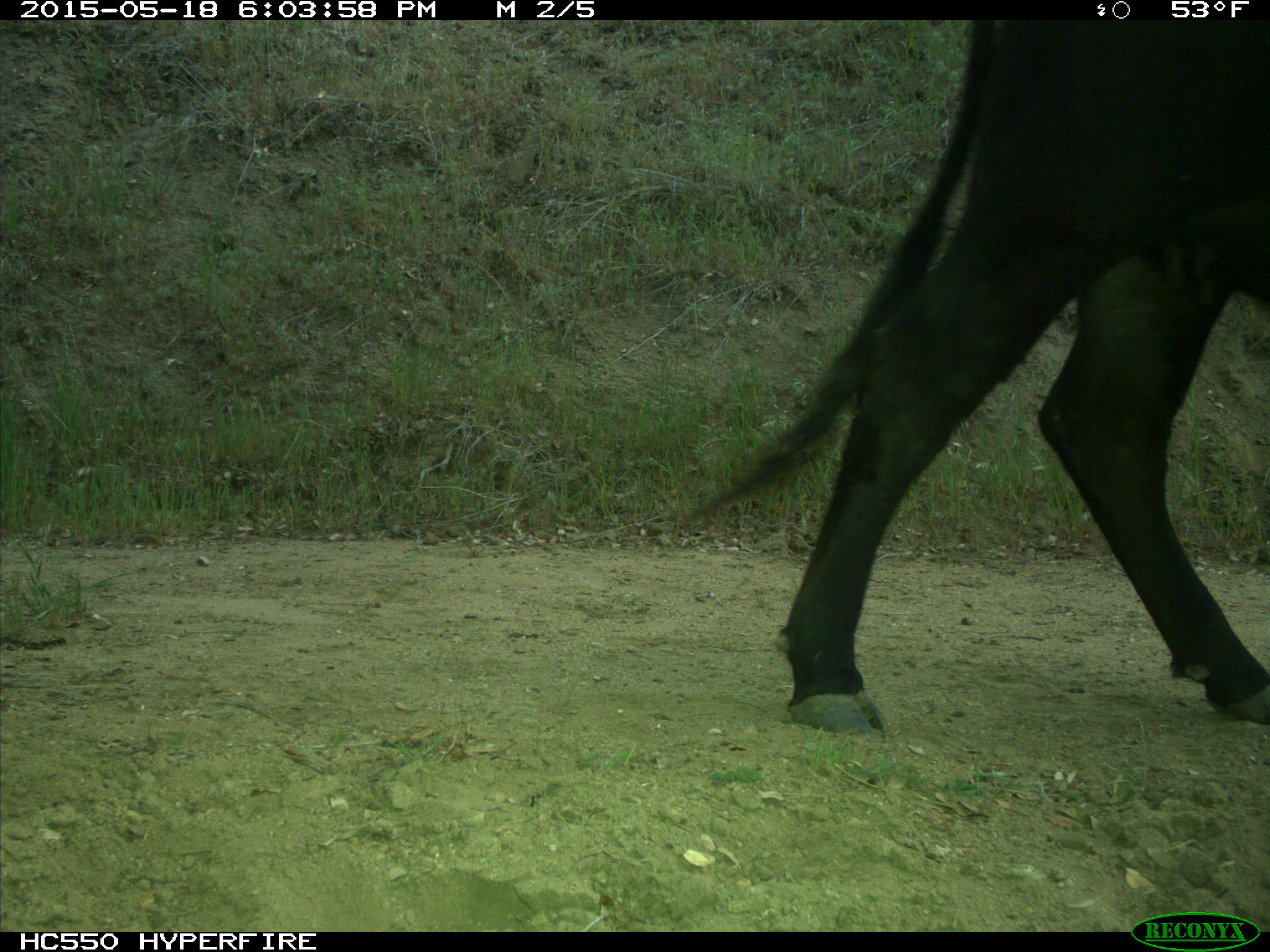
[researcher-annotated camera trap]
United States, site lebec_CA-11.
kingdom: Animalia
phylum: Chordata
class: Mammalia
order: Artiodactyla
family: Bovidae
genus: Bos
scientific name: Bos taurus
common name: domestic cow